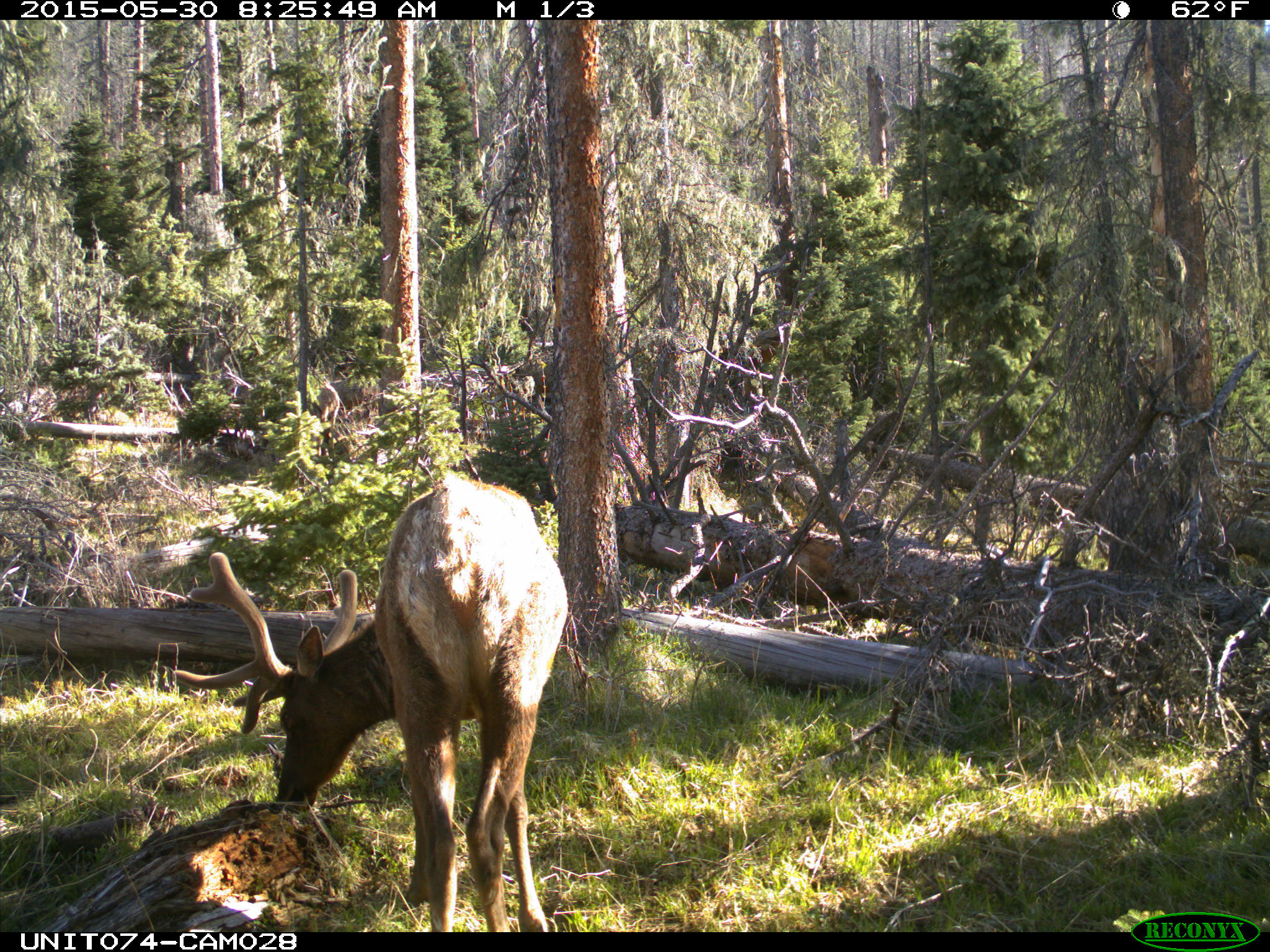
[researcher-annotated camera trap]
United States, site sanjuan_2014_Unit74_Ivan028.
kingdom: Animalia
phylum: Chordata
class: Mammalia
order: Artiodactyla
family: Cervidae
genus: Cervus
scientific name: Cervus elaphus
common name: red deer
Cervus elaphus (red deer).